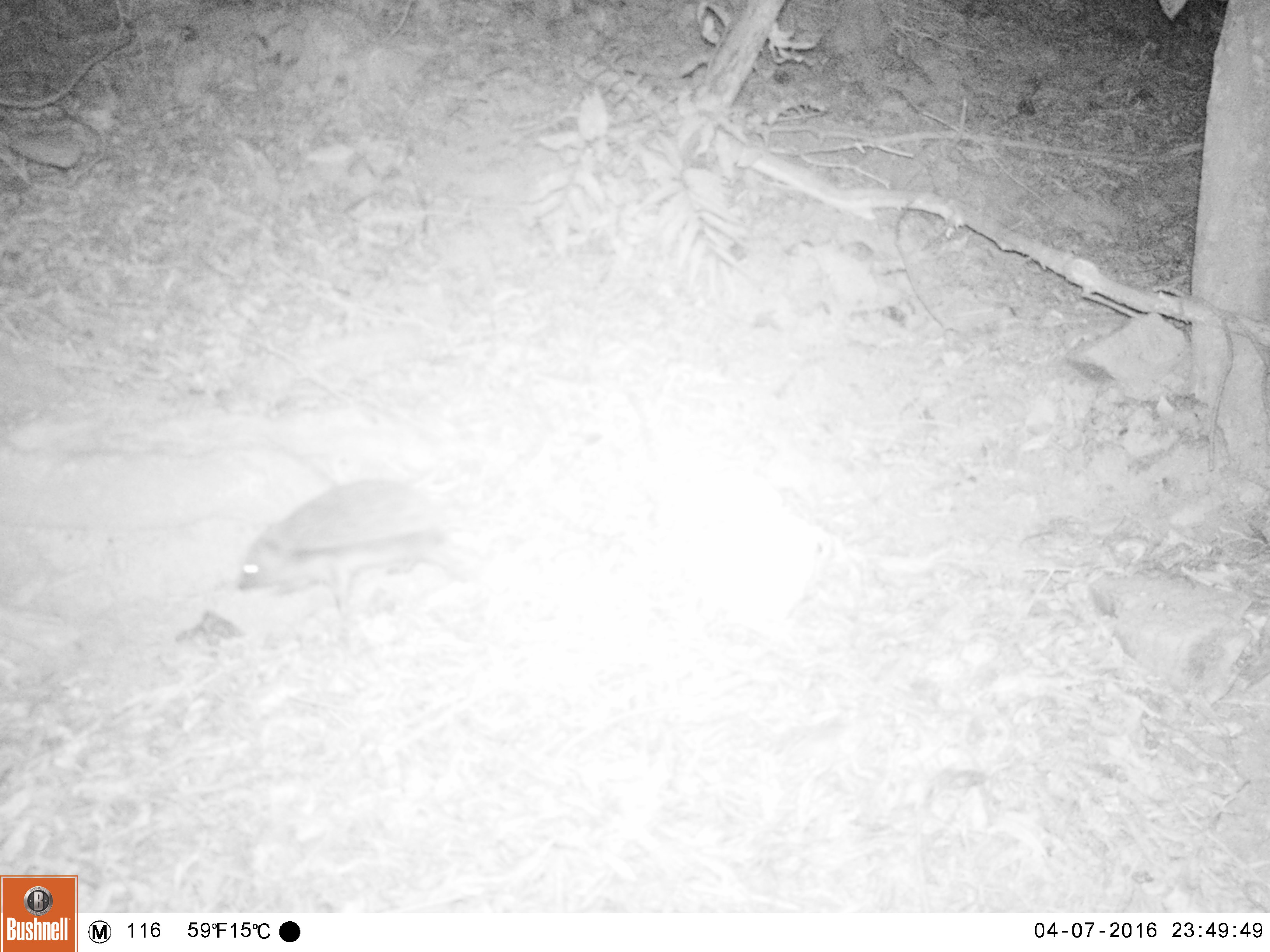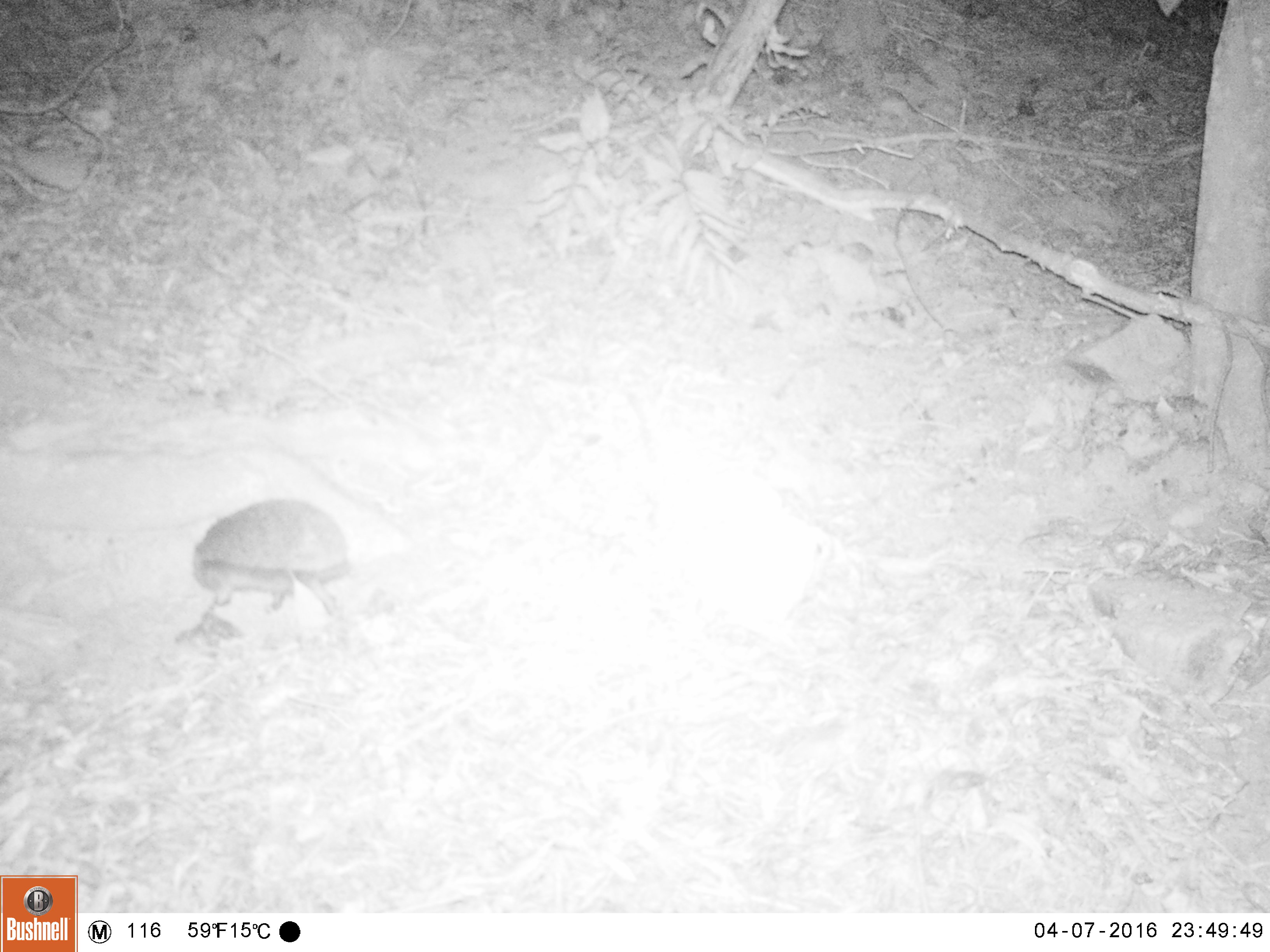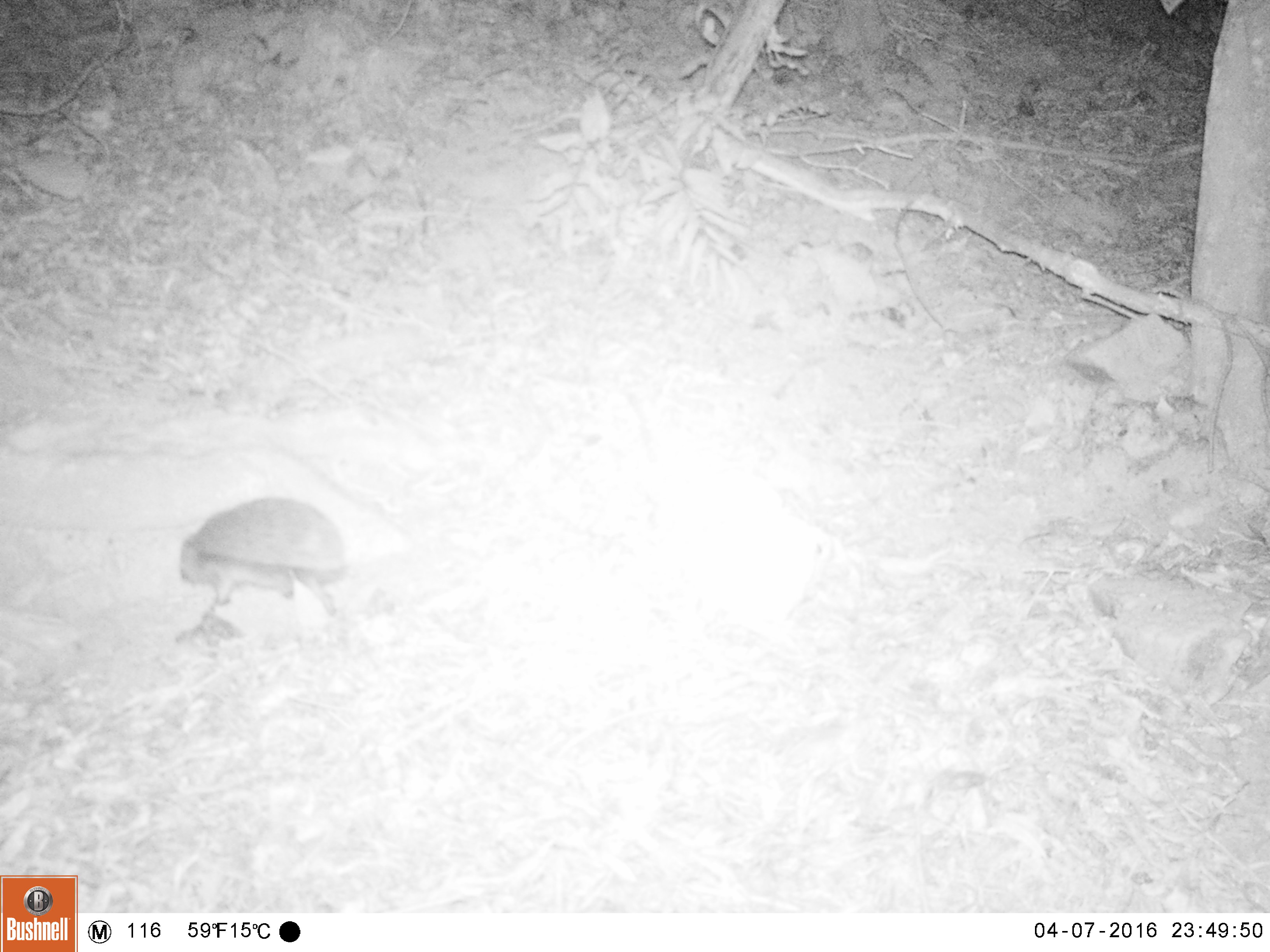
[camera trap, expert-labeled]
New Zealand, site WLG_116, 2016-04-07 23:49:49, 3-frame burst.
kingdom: Animalia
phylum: Chordata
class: Mammalia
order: Eulipotyphla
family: Erinaceidae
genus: Erinaceus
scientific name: Erinaceus europaeus europaeus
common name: european hedgehog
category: hedgehog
Hedgehog (european hedgehog) (Erinaceus europaeus europaeus).